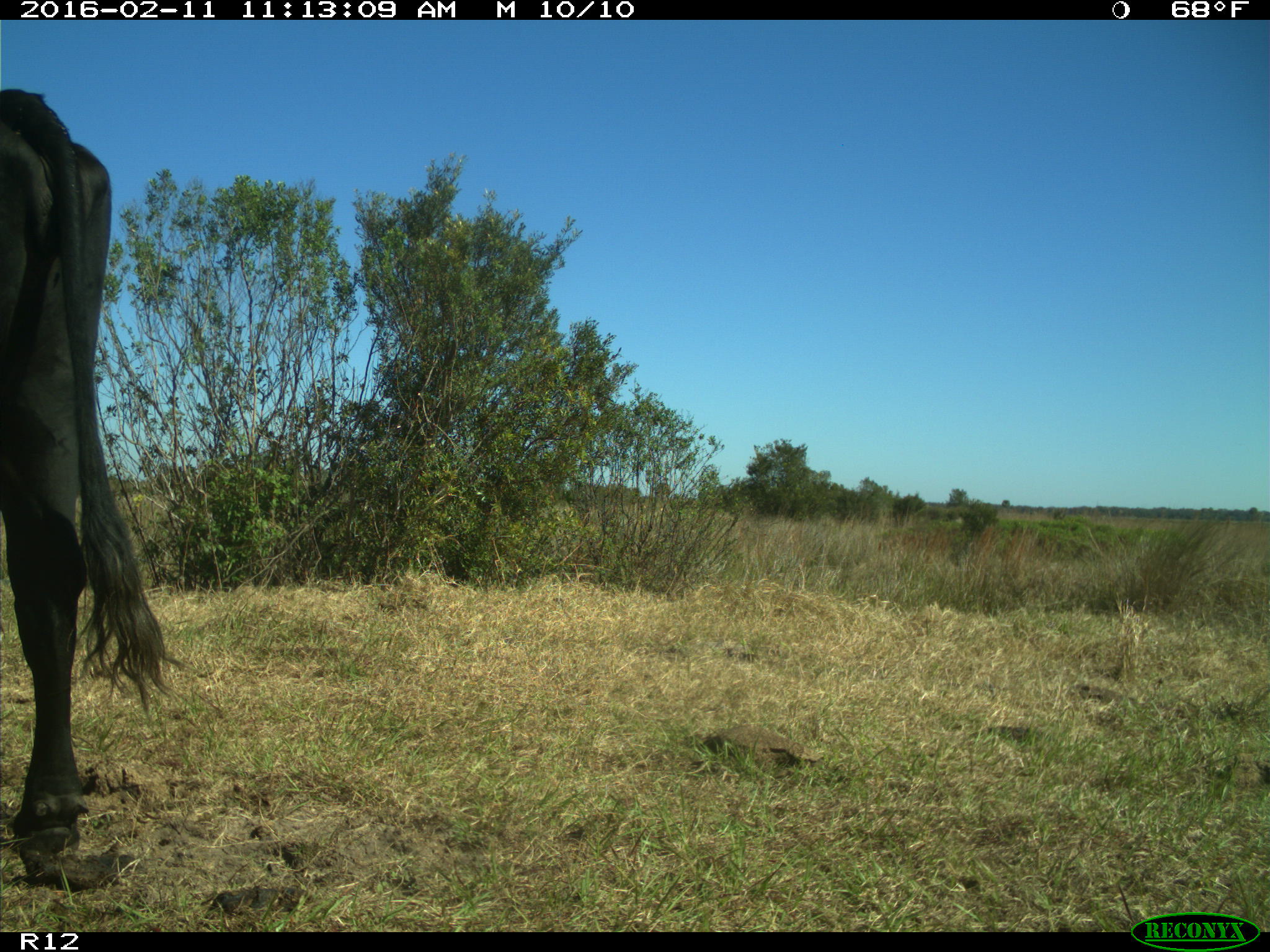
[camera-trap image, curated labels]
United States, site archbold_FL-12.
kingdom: Animalia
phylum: Chordata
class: Mammalia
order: Artiodactyla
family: Bovidae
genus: Bos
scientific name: Bos taurus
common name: domestic cow